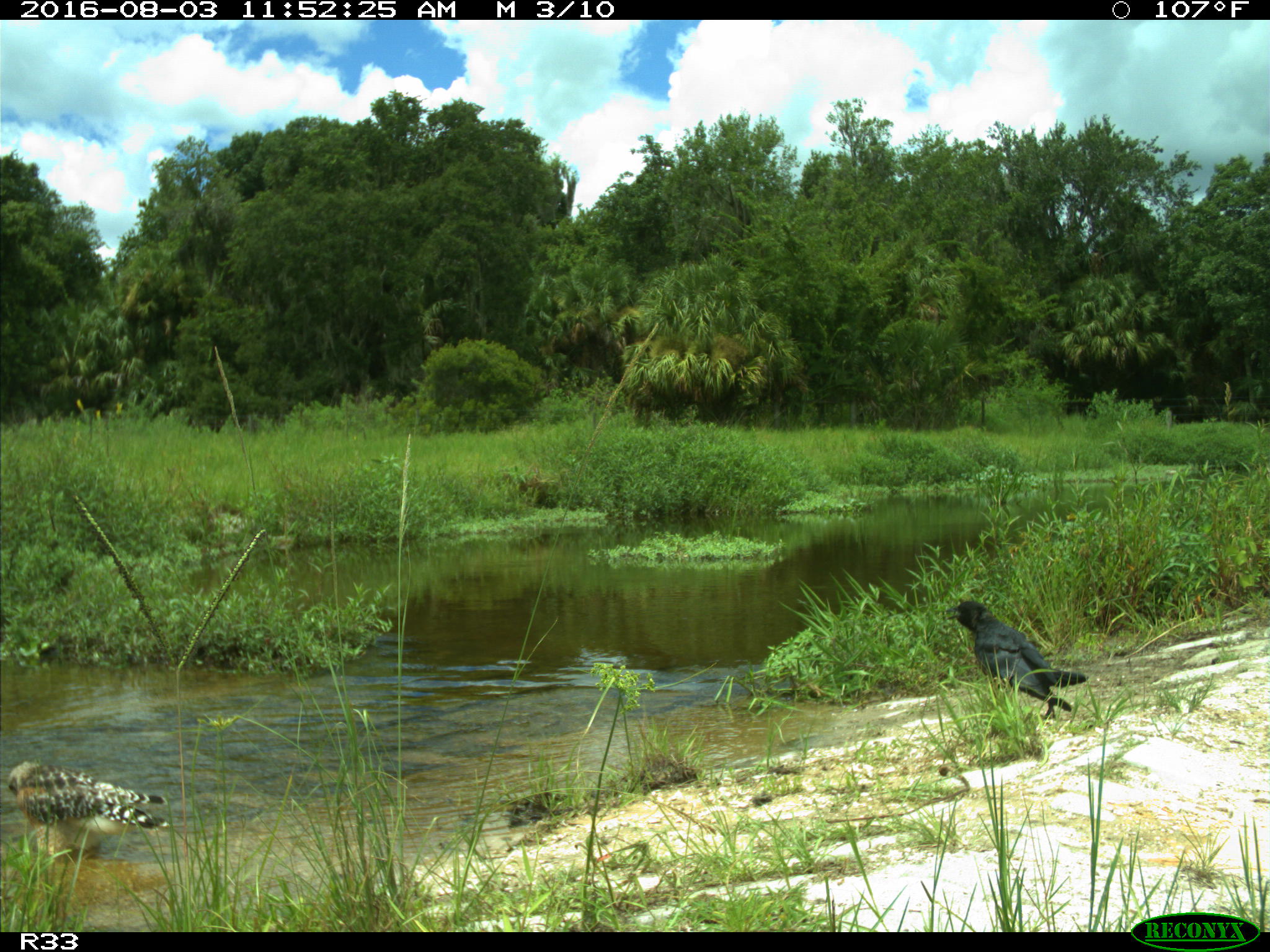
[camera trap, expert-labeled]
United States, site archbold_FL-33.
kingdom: Animalia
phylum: Chordata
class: Aves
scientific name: Aves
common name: birds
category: unidentified bird